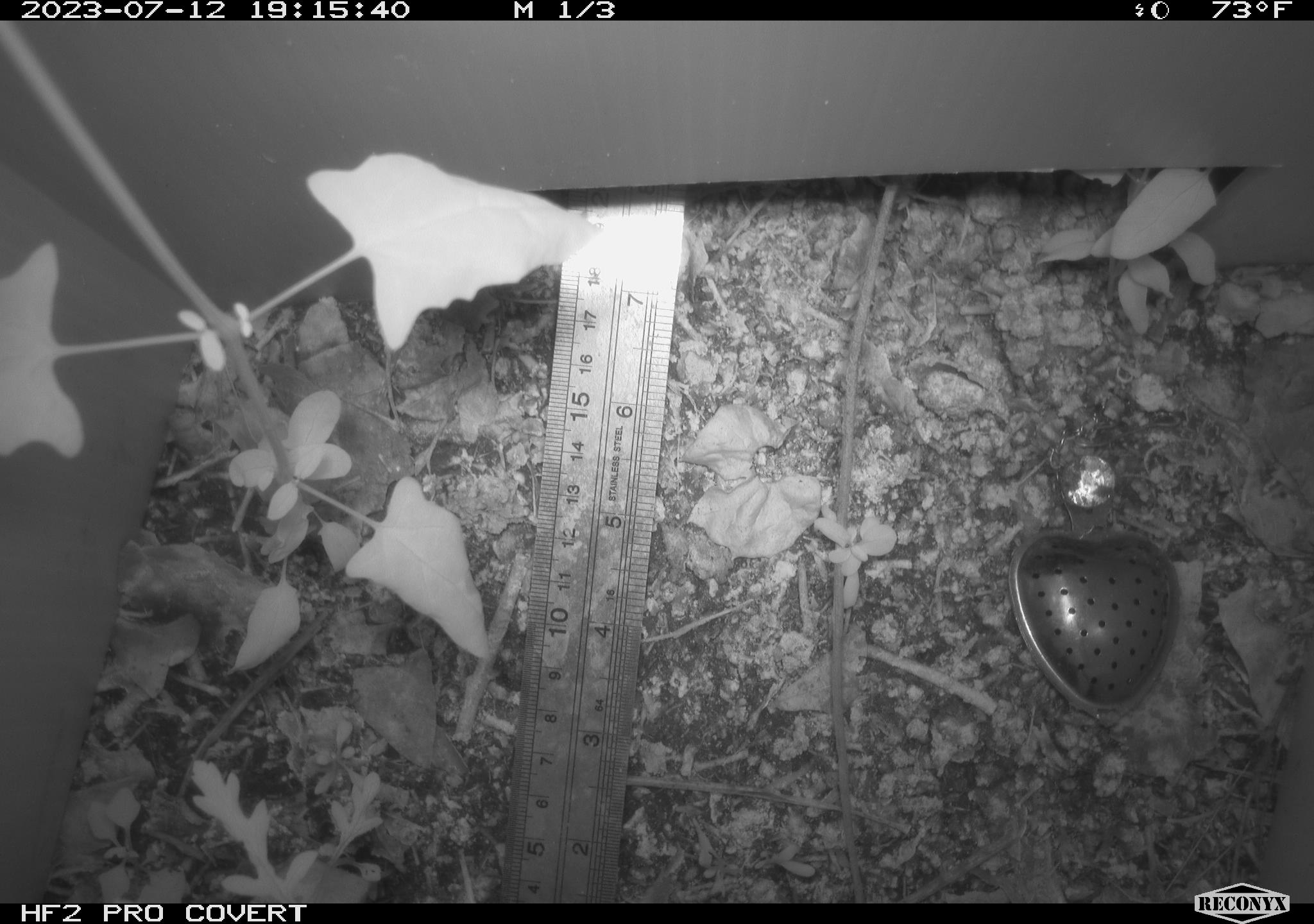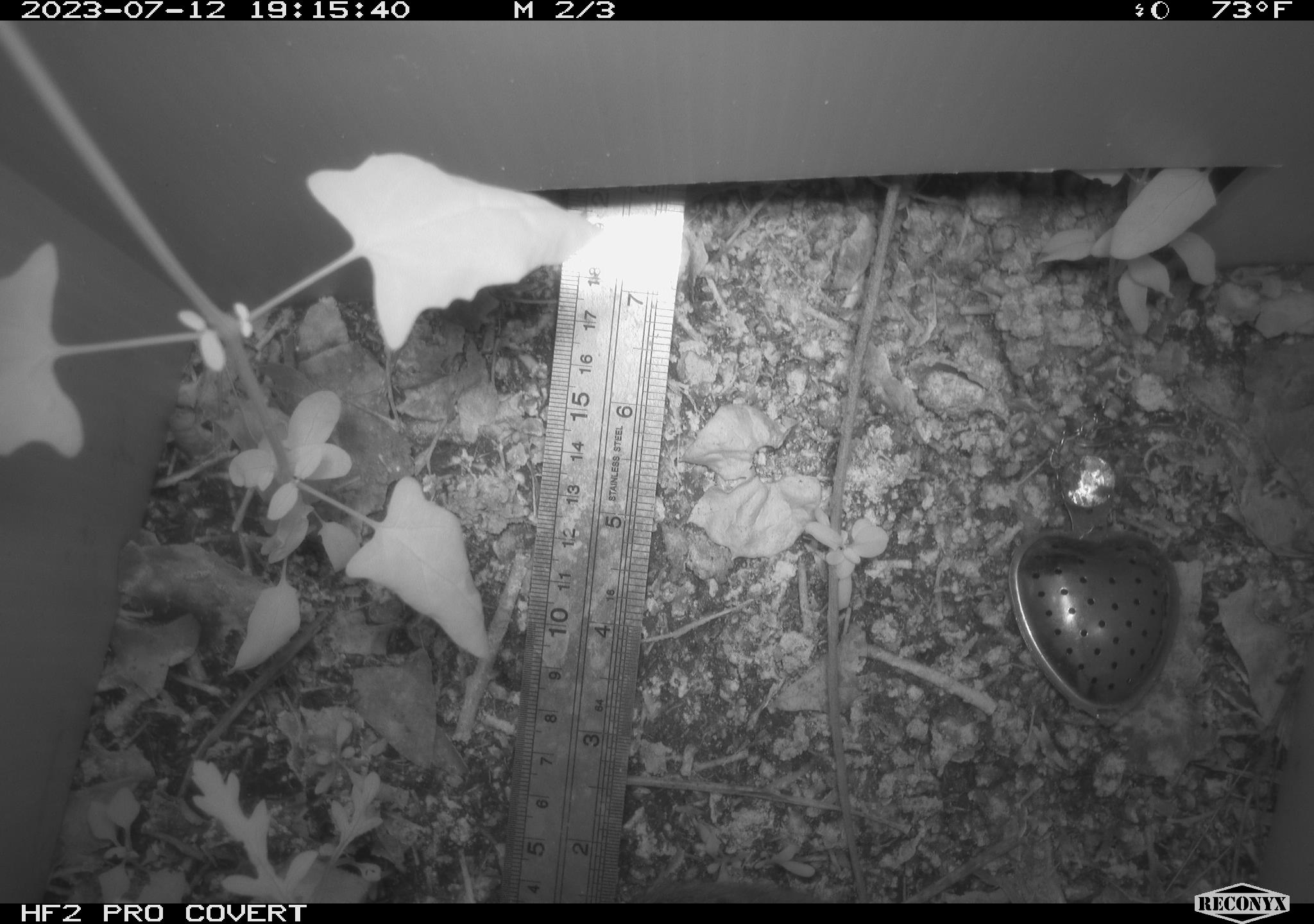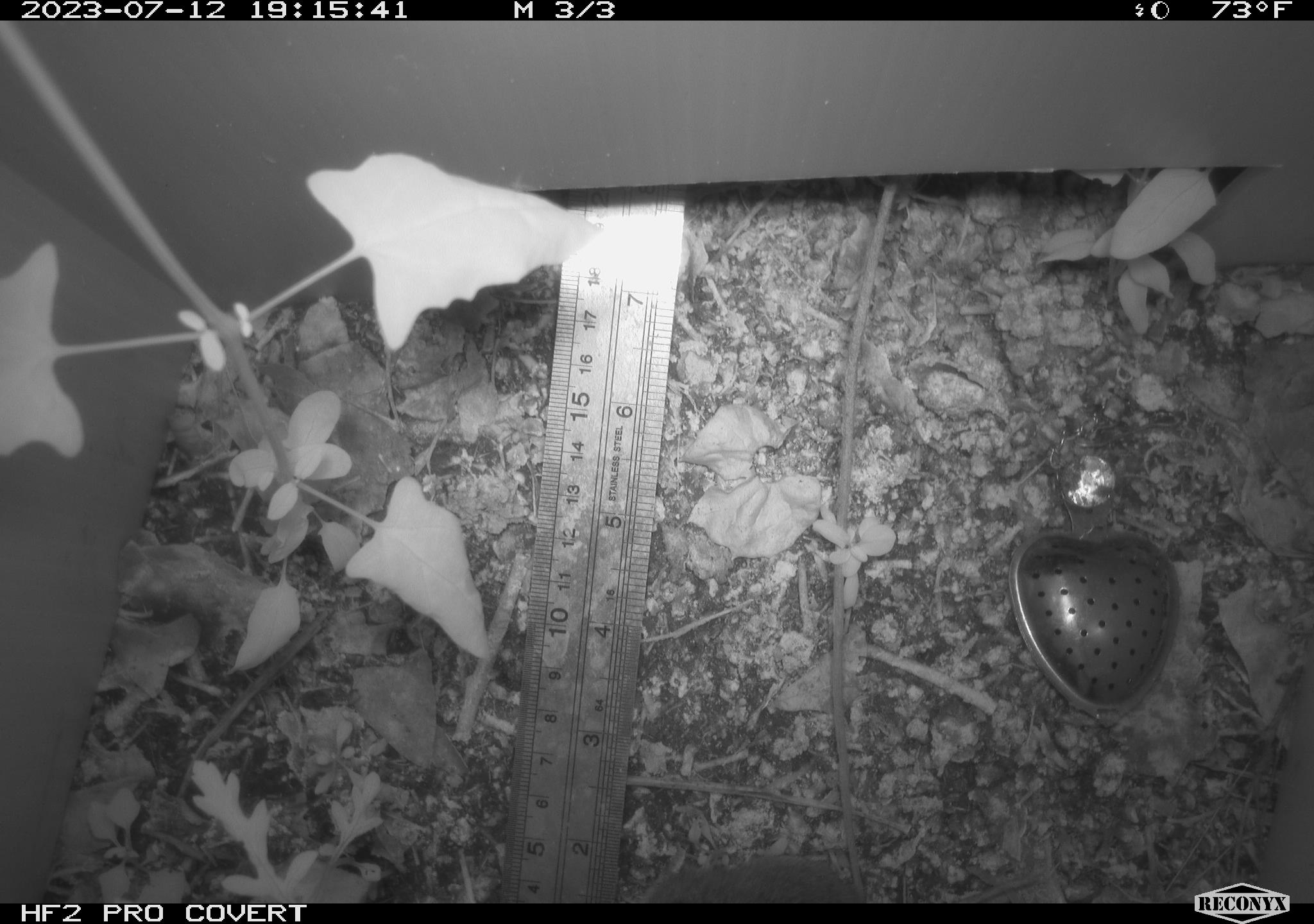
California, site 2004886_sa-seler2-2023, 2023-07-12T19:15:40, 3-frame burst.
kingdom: Animalia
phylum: Chordata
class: Mammalia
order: Rodentia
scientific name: Rodentia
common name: mouse species